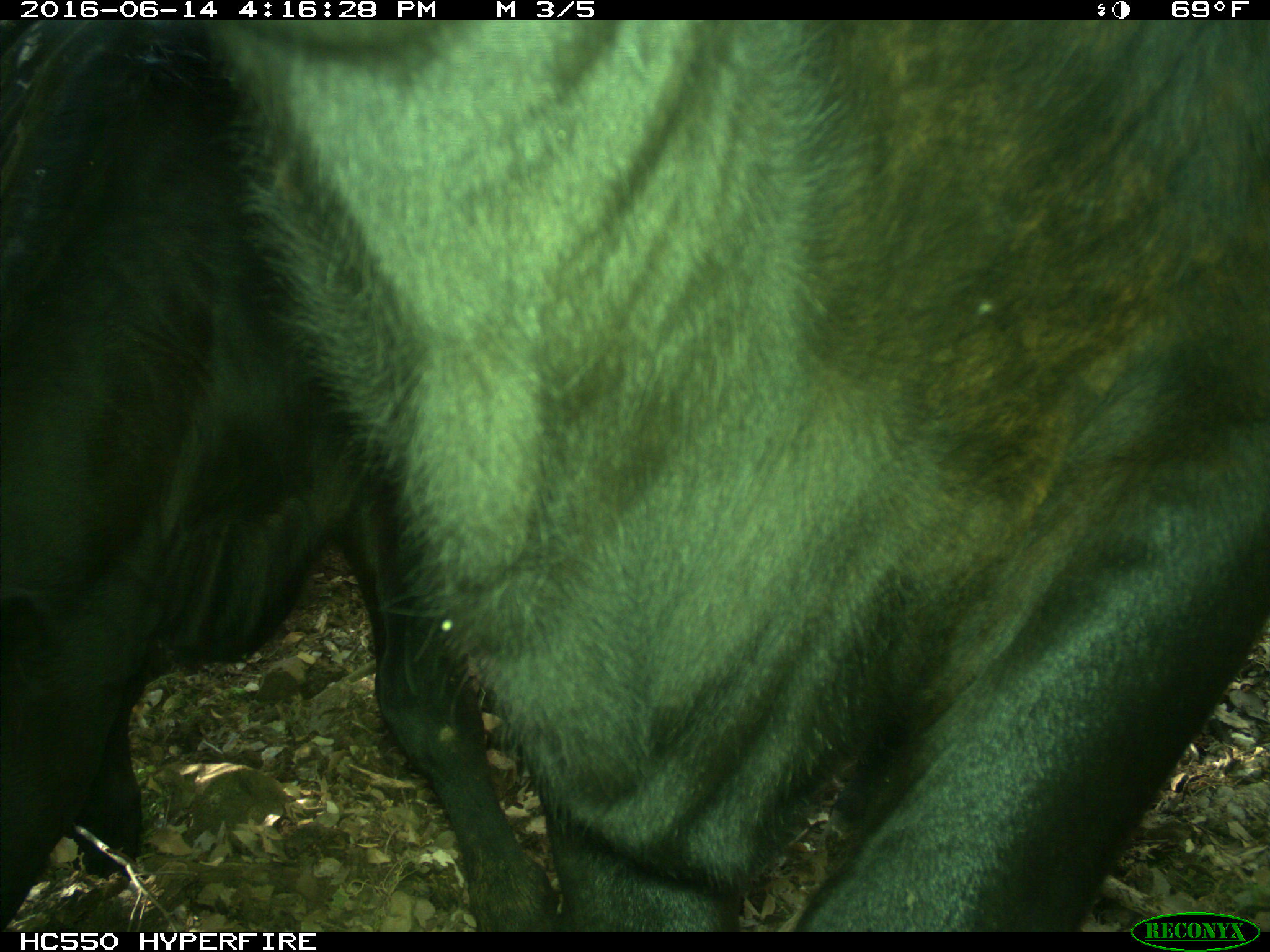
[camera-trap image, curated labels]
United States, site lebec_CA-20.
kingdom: Animalia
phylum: Chordata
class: Mammalia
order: Artiodactyla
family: Bovidae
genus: Bos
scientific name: Bos taurus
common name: domestic cow